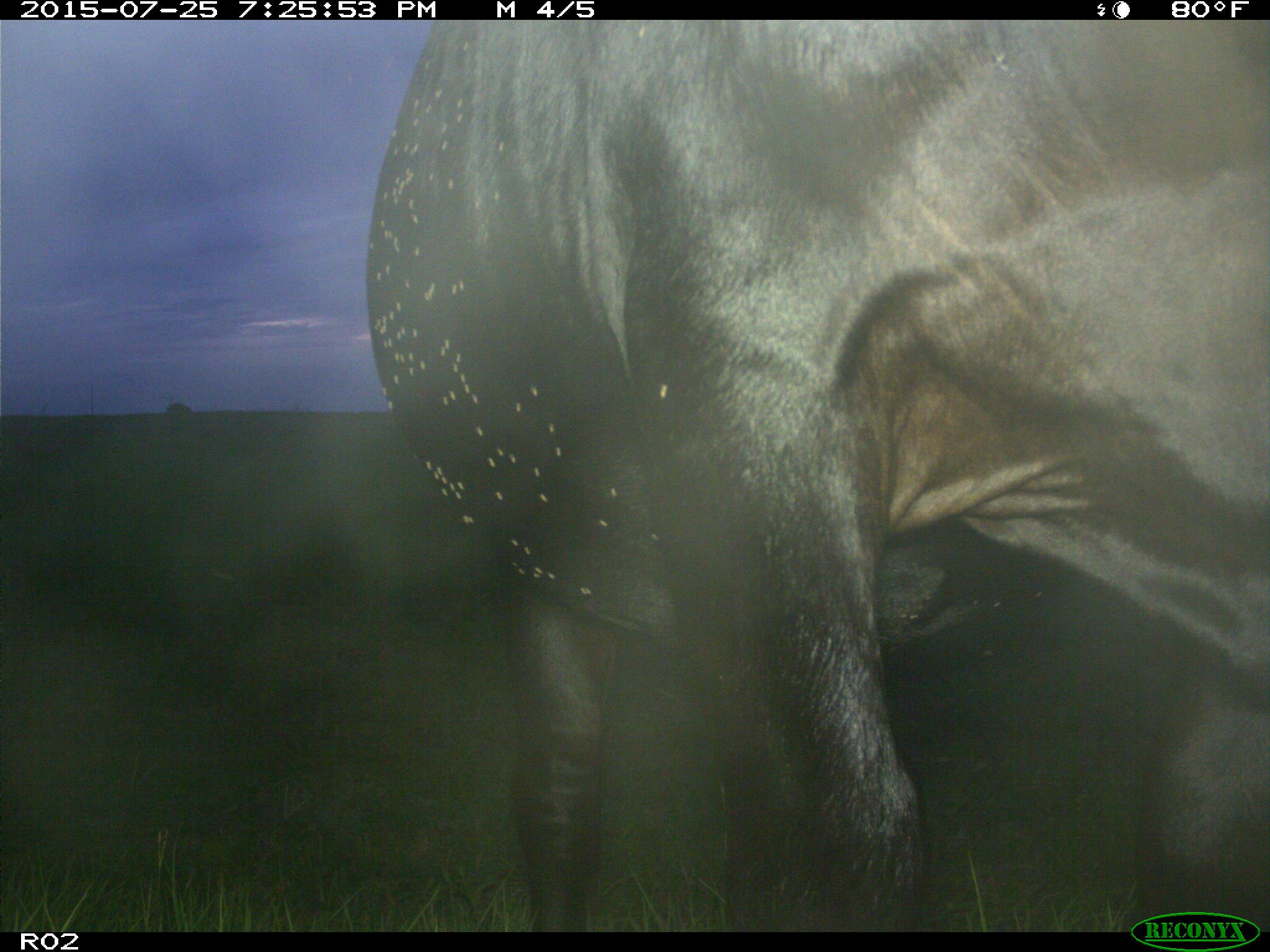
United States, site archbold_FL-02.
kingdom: Animalia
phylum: Chordata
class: Mammalia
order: Artiodactyla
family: Bovidae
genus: Bos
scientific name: Bos taurus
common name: domestic cow